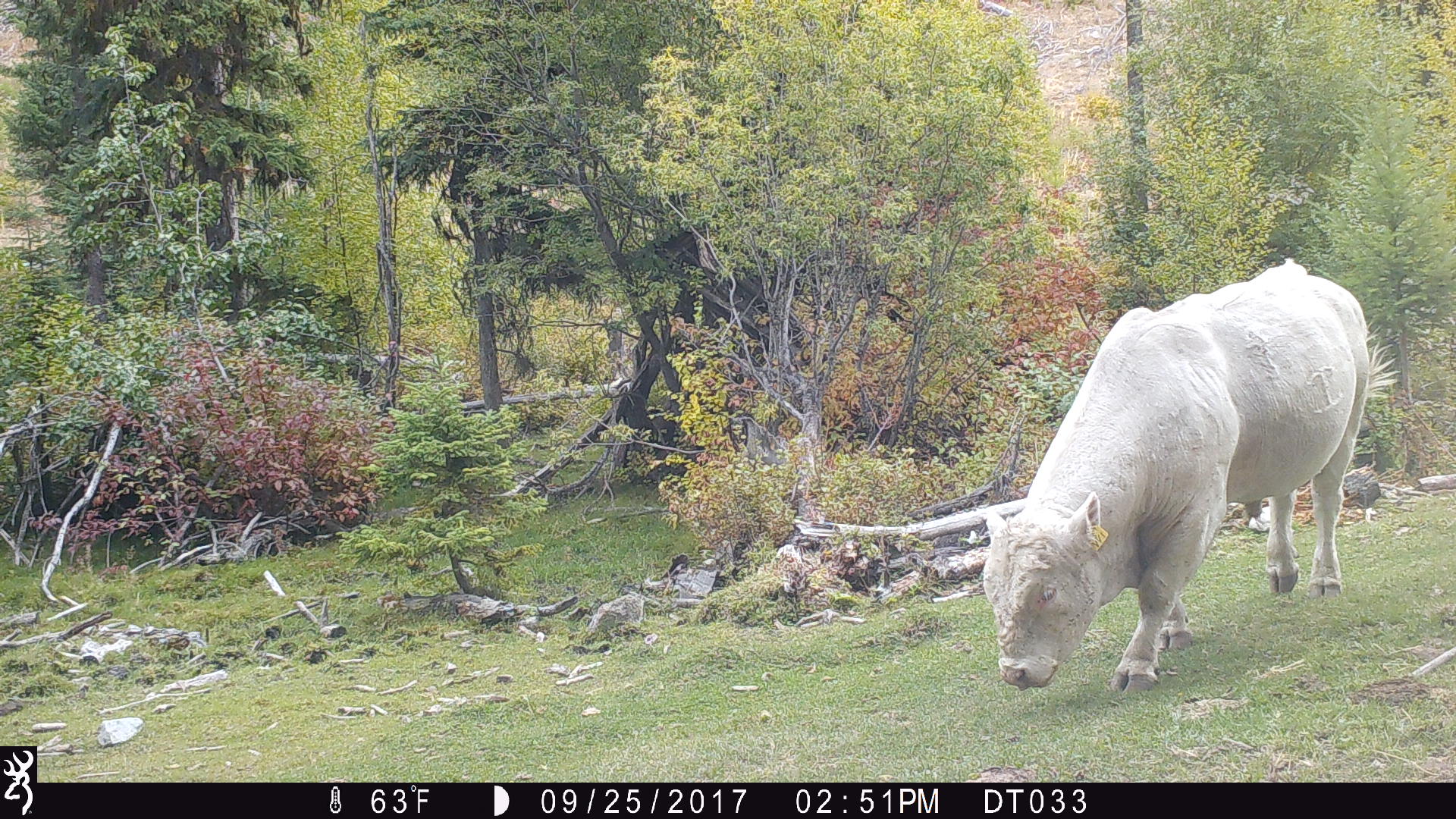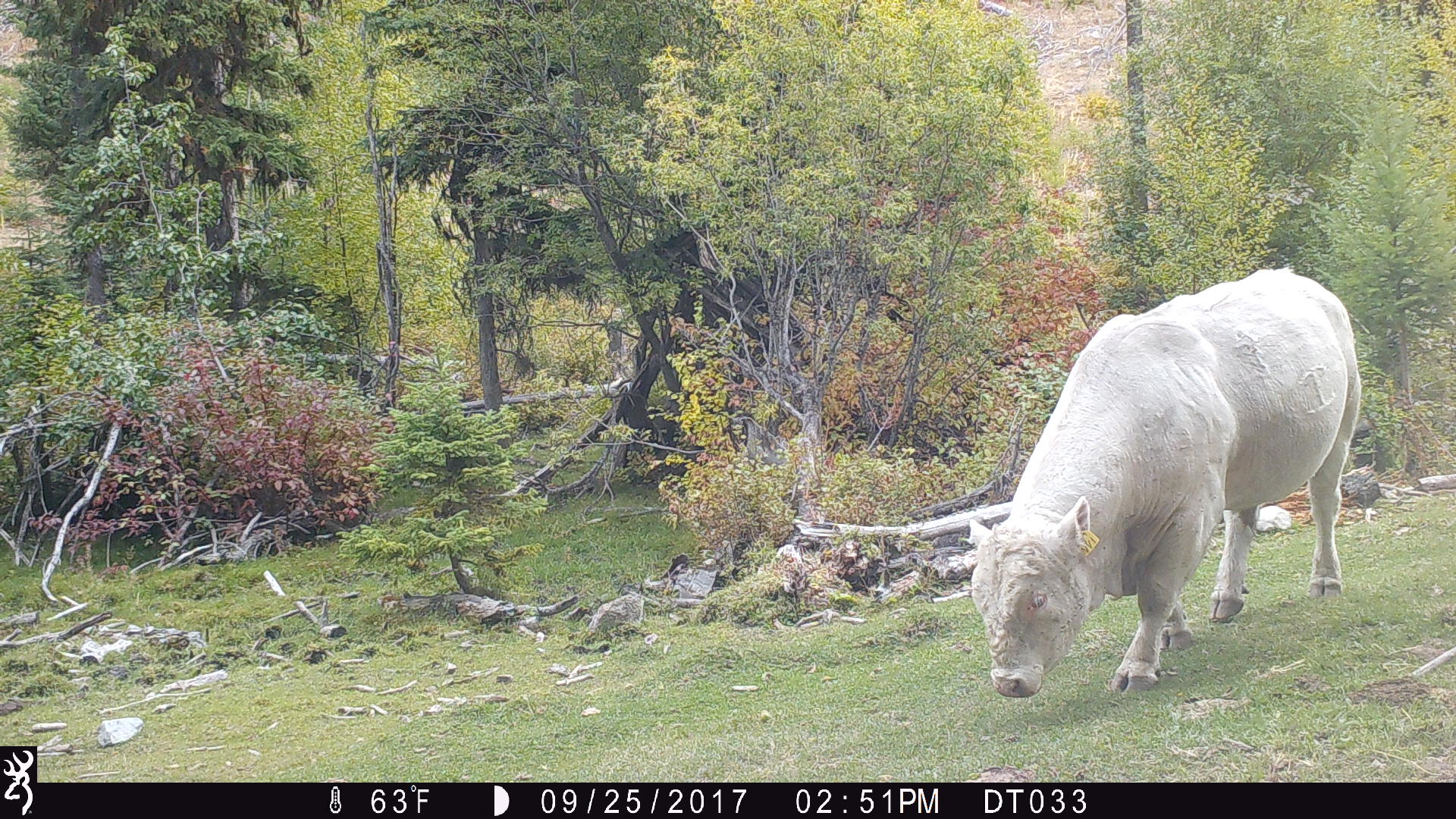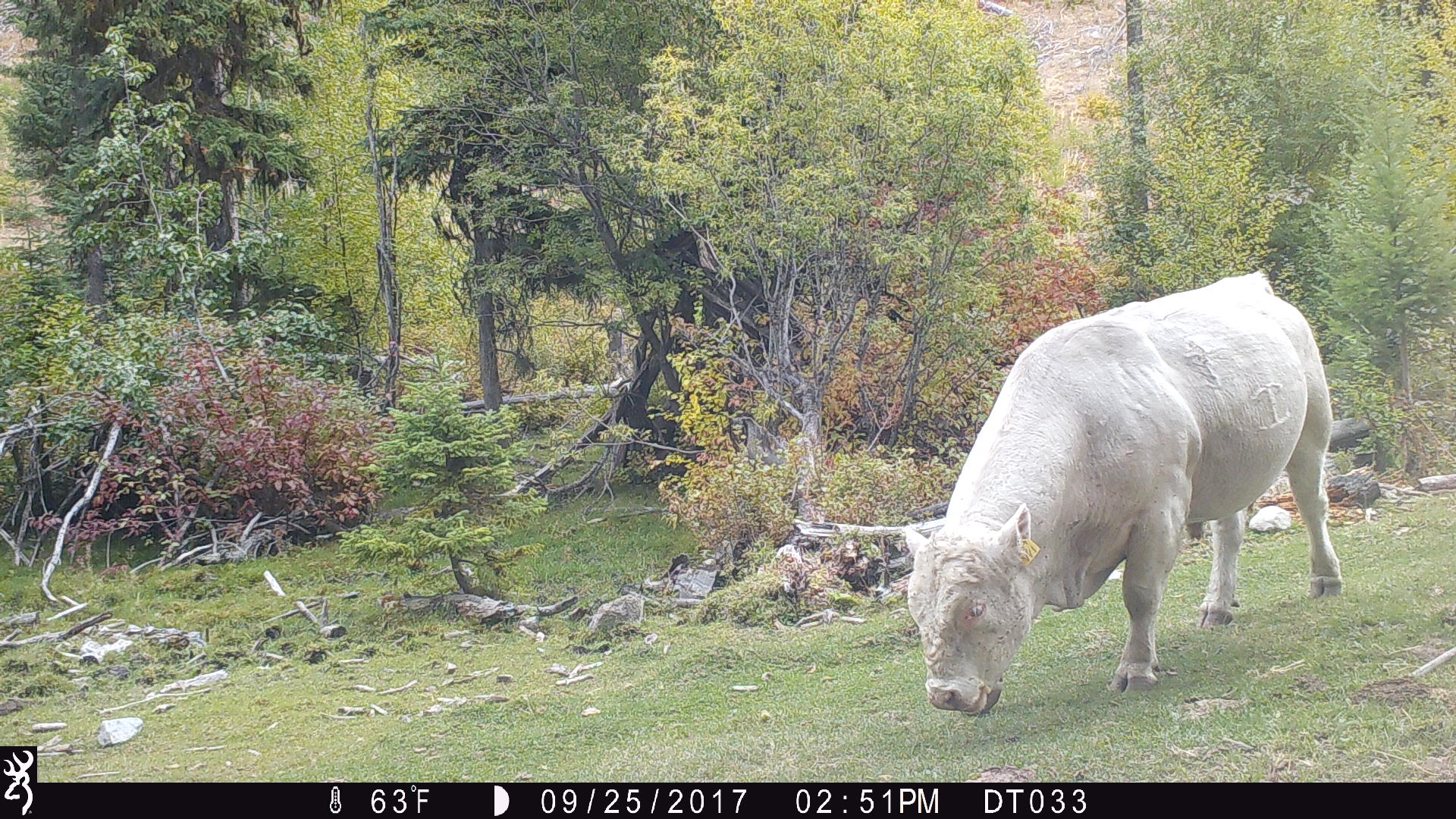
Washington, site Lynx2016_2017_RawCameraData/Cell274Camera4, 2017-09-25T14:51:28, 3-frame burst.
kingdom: Animalia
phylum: Chordata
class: Mammalia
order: Artiodactyla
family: Bovidae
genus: Bos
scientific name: Bos taurus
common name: domestic cattle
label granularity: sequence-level